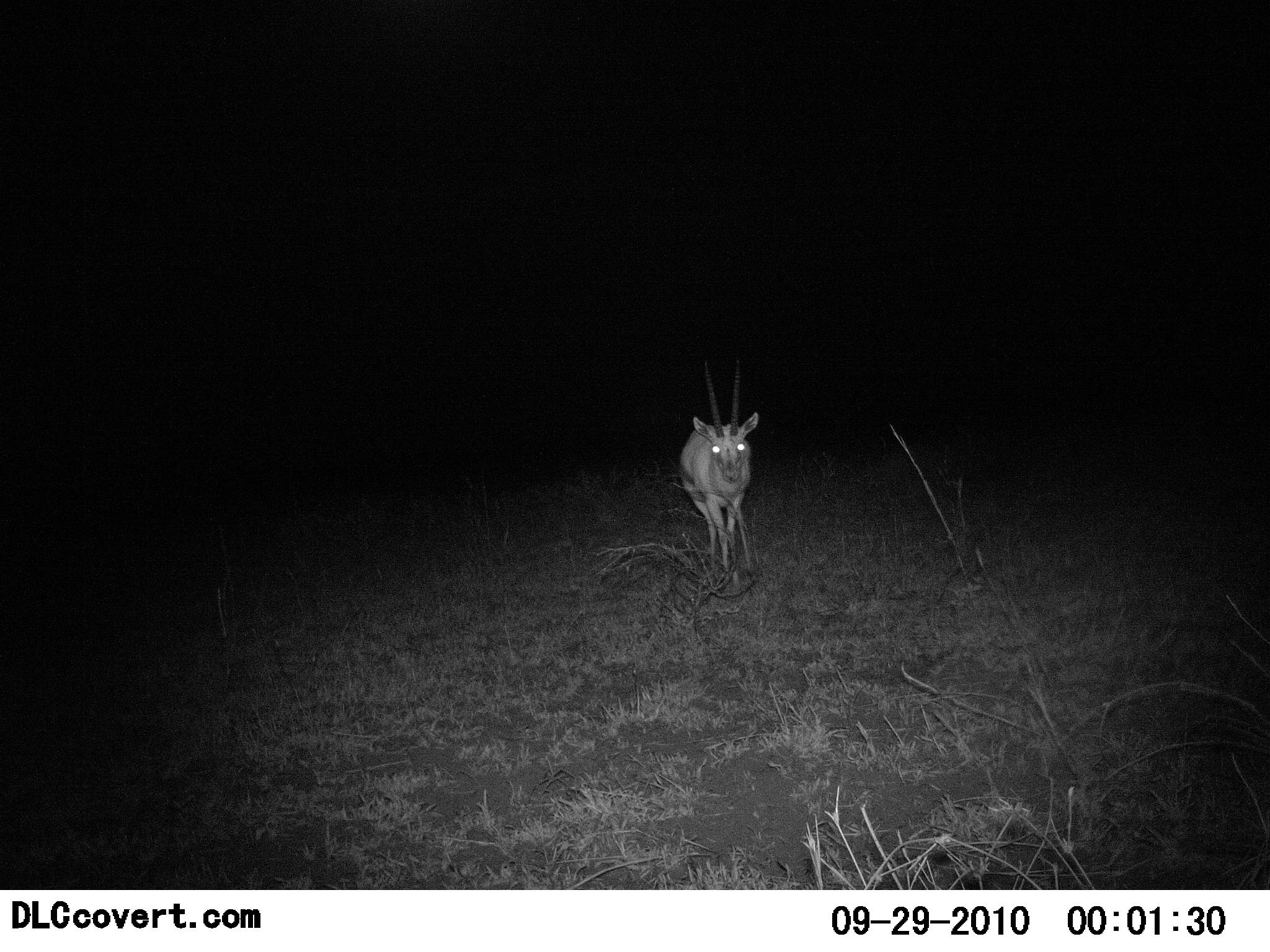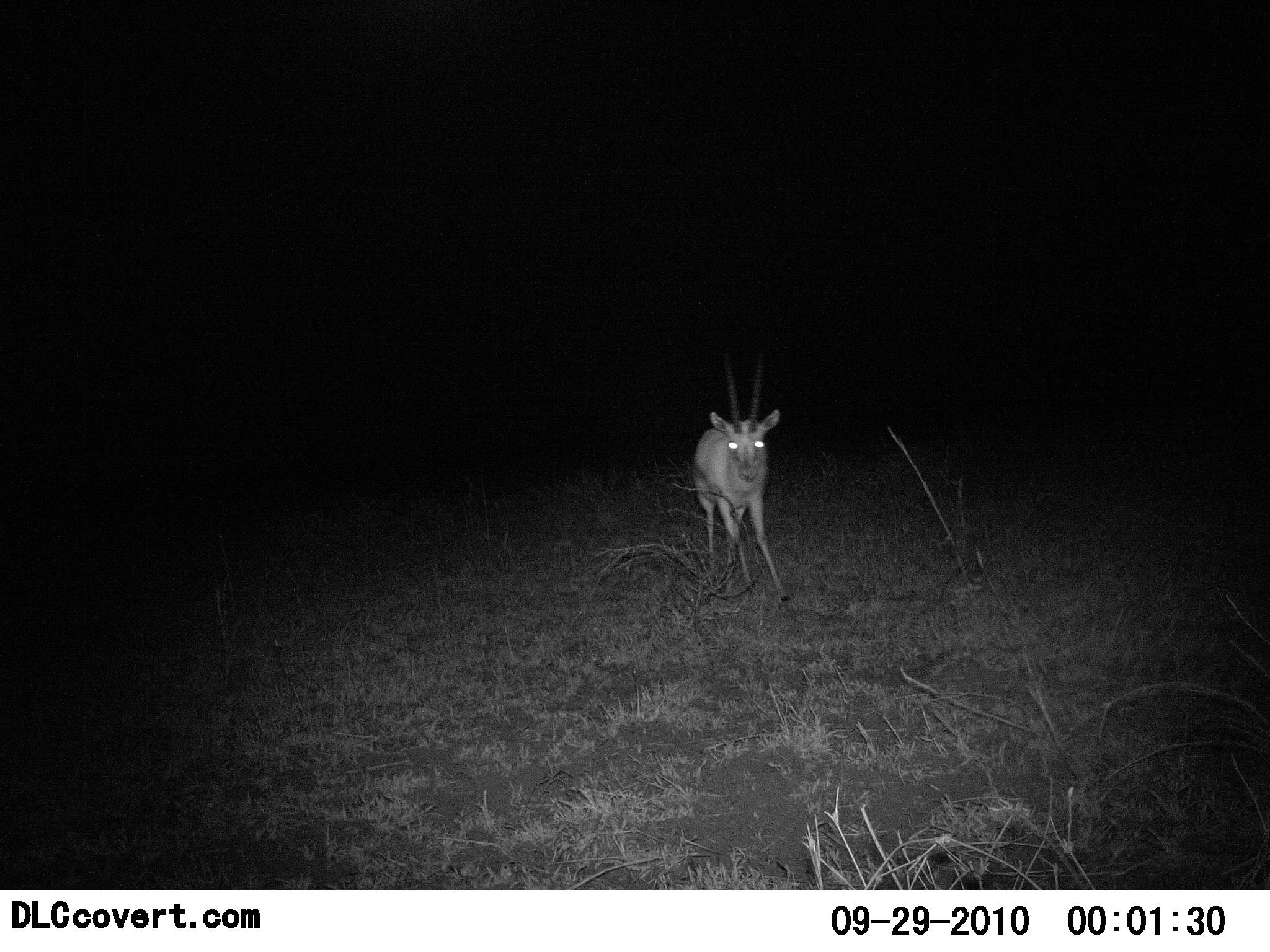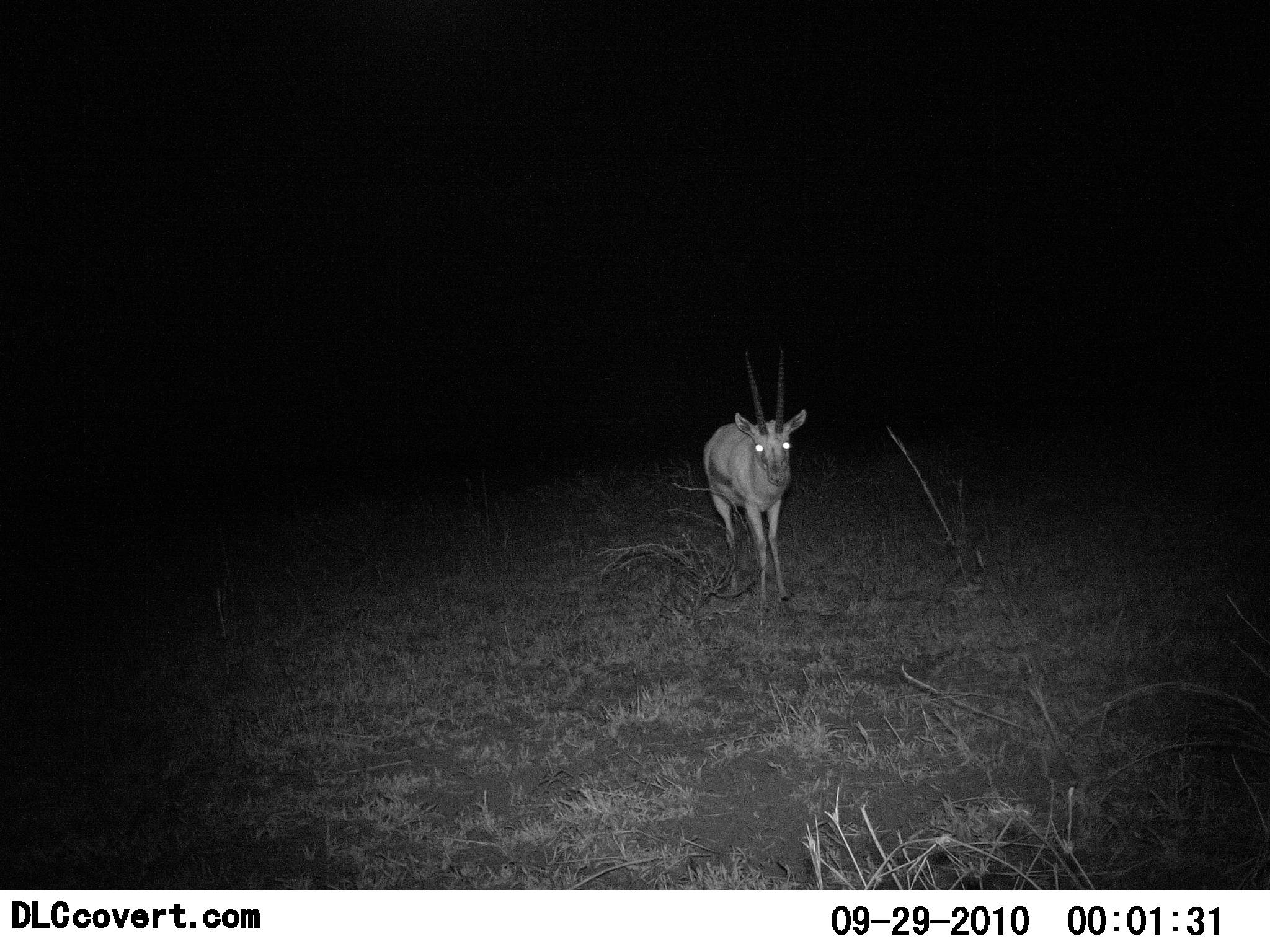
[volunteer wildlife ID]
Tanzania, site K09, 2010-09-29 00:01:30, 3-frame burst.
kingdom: Animalia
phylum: Chordata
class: Mammalia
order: Artiodactyla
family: Bovidae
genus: Eudorcas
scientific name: Eudorcas thomsonii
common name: thomson's gazelle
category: gazellethomsons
Gazellethomsons (thomson's gazelle) (Eudorcas thomsonii), count 1. Behavior (volunteer vote fractions): standing 8%, resting 0%, moving 92%, interacting 0%. Young present (vote fraction): 0%. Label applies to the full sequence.